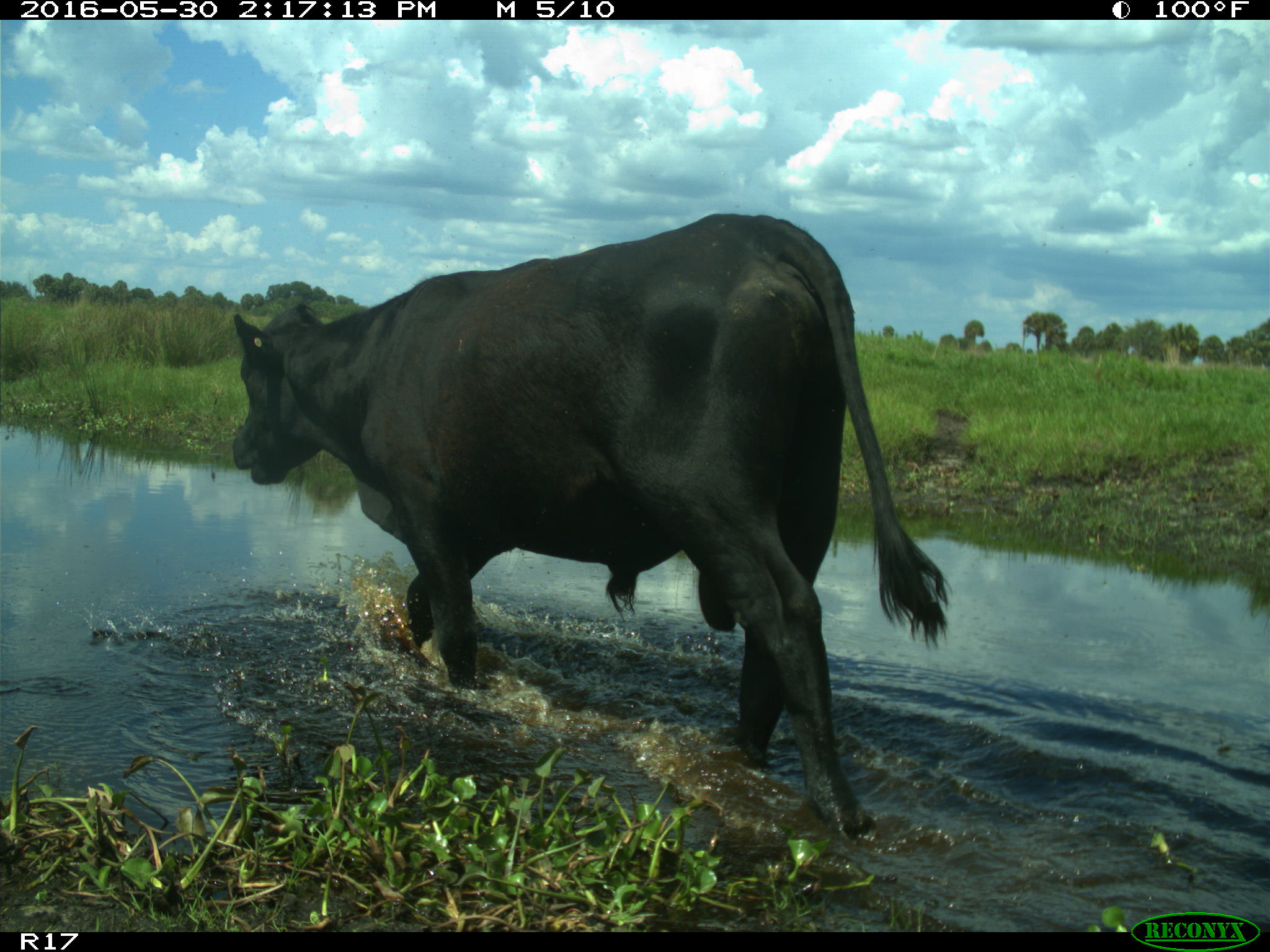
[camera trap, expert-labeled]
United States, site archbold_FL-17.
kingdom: Animalia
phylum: Chordata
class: Mammalia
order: Artiodactyla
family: Bovidae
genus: Bos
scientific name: Bos taurus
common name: domestic cow